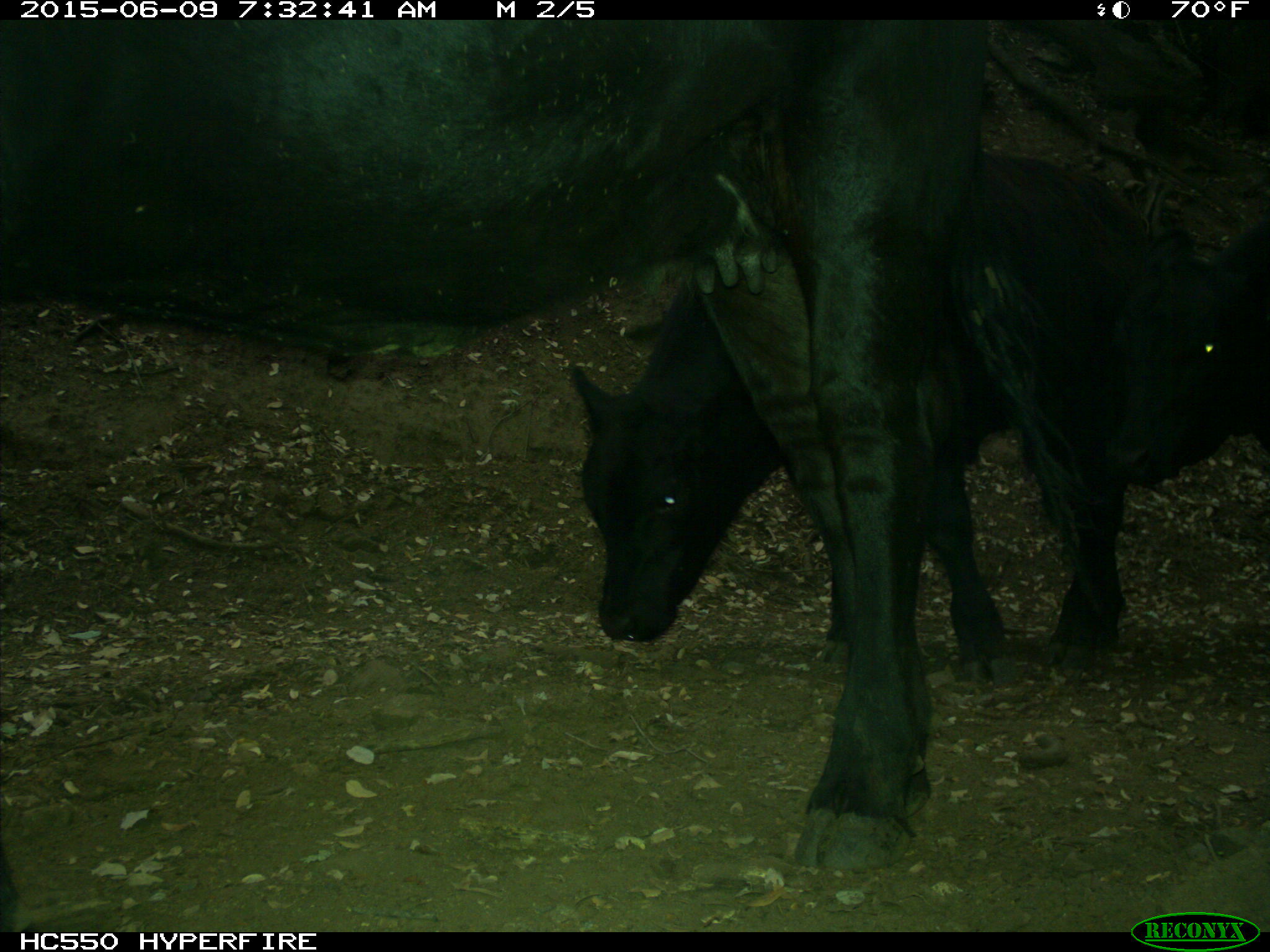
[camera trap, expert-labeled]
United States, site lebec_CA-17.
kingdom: Animalia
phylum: Chordata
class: Mammalia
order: Artiodactyla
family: Bovidae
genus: Bos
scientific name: Bos taurus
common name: domestic cow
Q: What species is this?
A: Bos taurus (domestic cow).